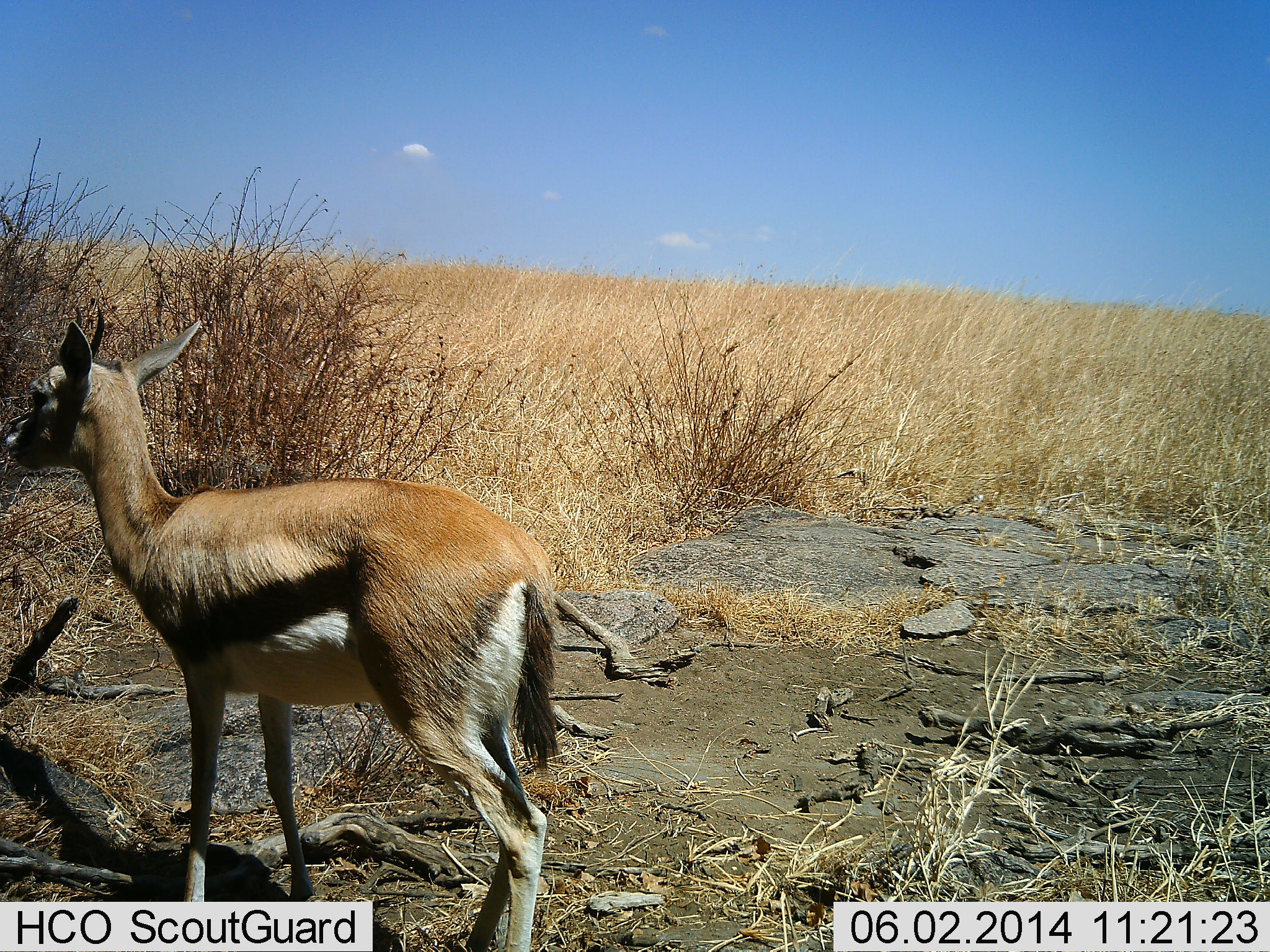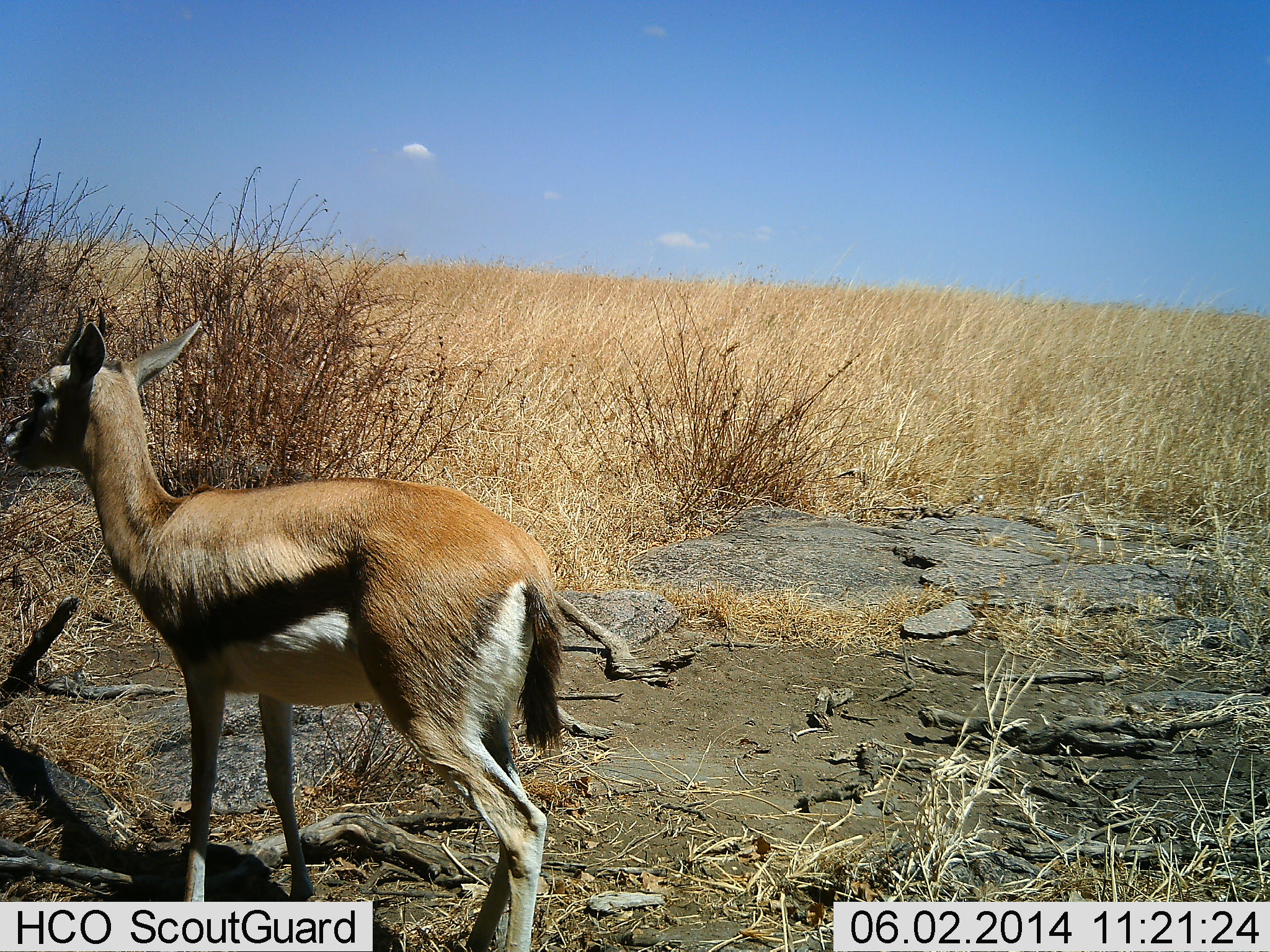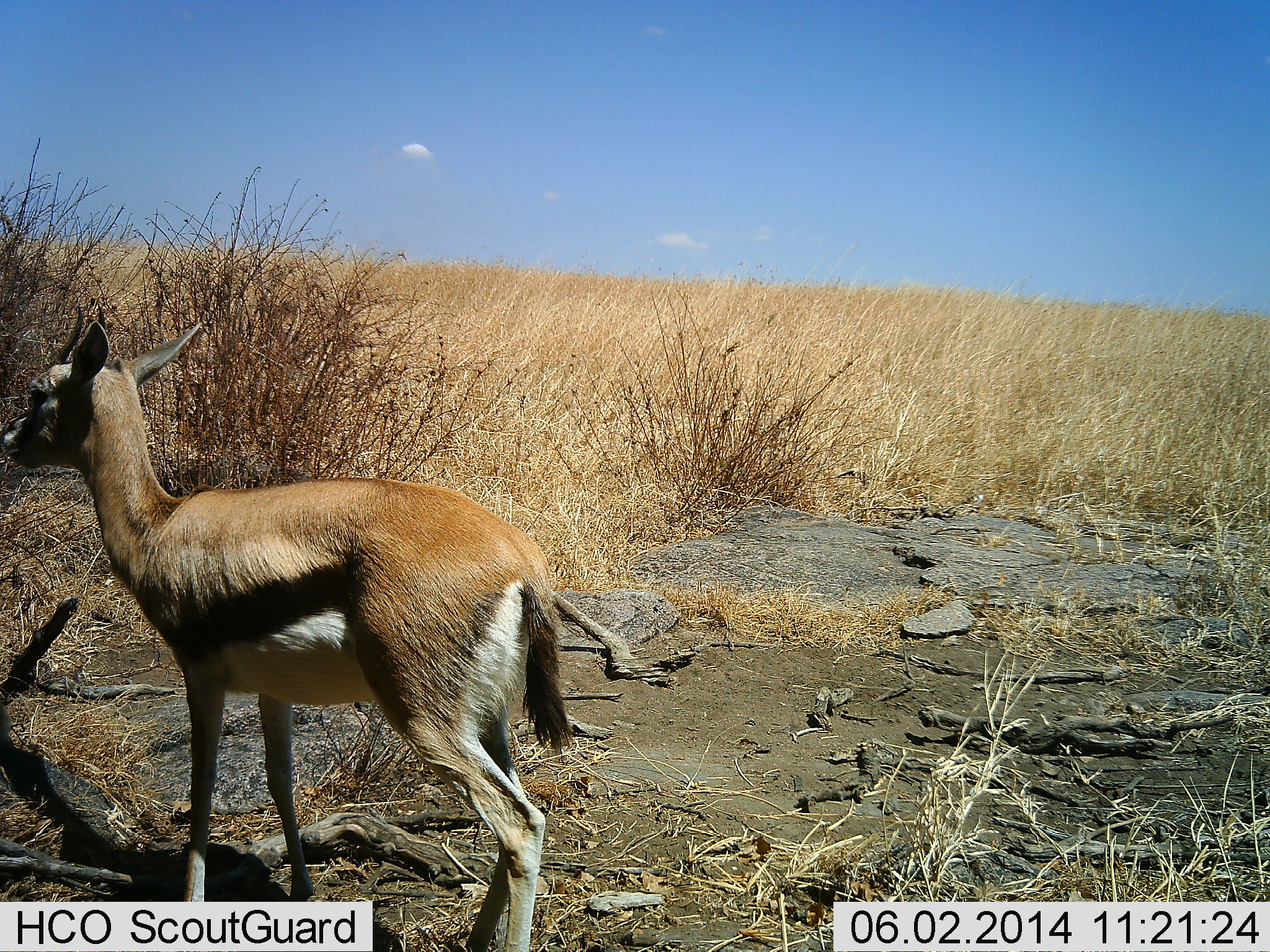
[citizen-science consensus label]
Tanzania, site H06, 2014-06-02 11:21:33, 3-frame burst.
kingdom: Animalia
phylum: Chordata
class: Mammalia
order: Artiodactyla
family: Bovidae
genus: Eudorcas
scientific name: Eudorcas thomsonii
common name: thomson's gazelle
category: gazellethomsons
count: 1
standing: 90%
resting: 10%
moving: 0%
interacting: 0%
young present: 0%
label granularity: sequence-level